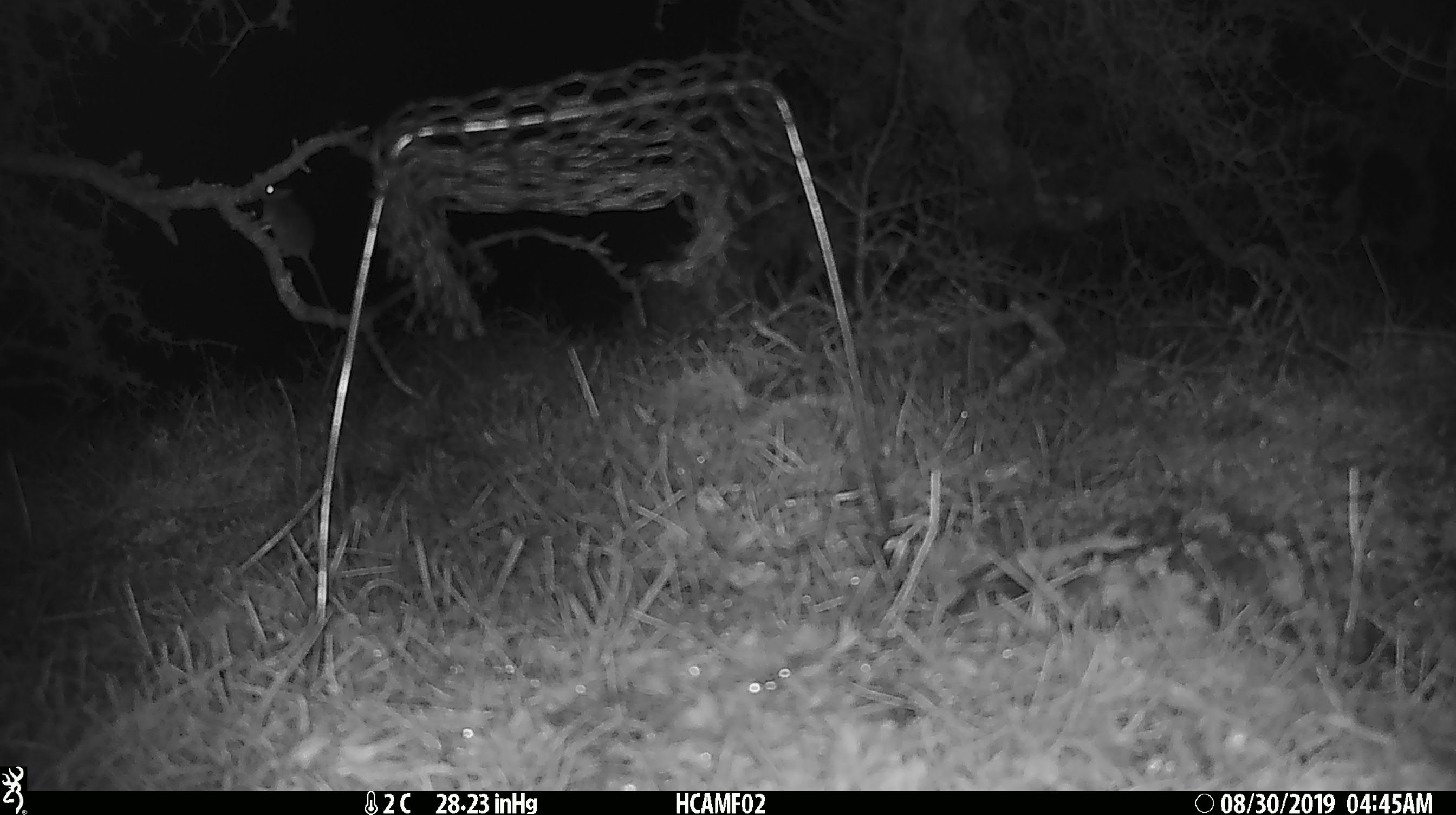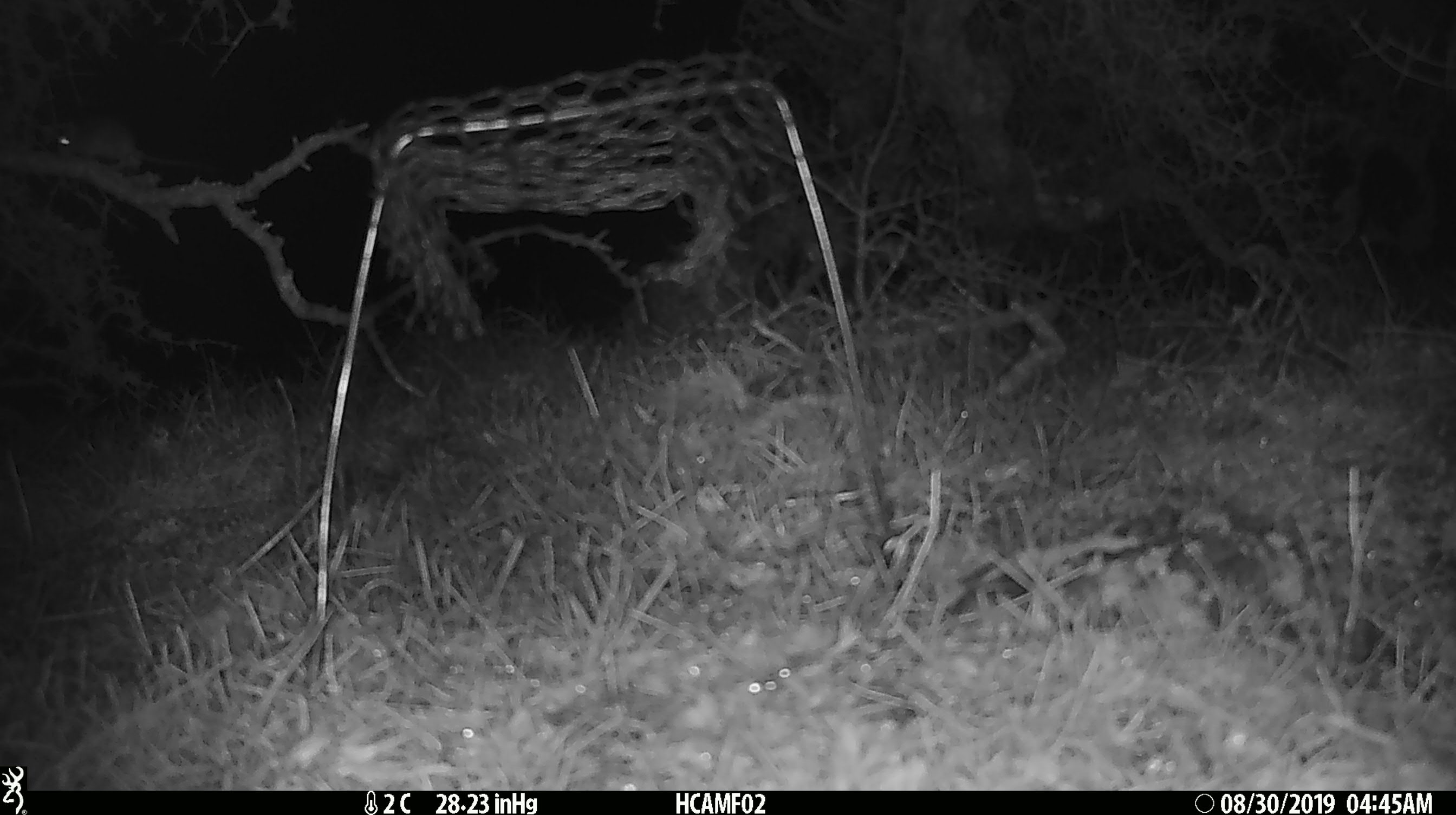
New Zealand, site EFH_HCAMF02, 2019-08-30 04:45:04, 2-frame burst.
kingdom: Animalia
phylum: Chordata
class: Mammalia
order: Rodentia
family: Muridae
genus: Mus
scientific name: Mus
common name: mouse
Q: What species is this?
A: Mouse (Mus).